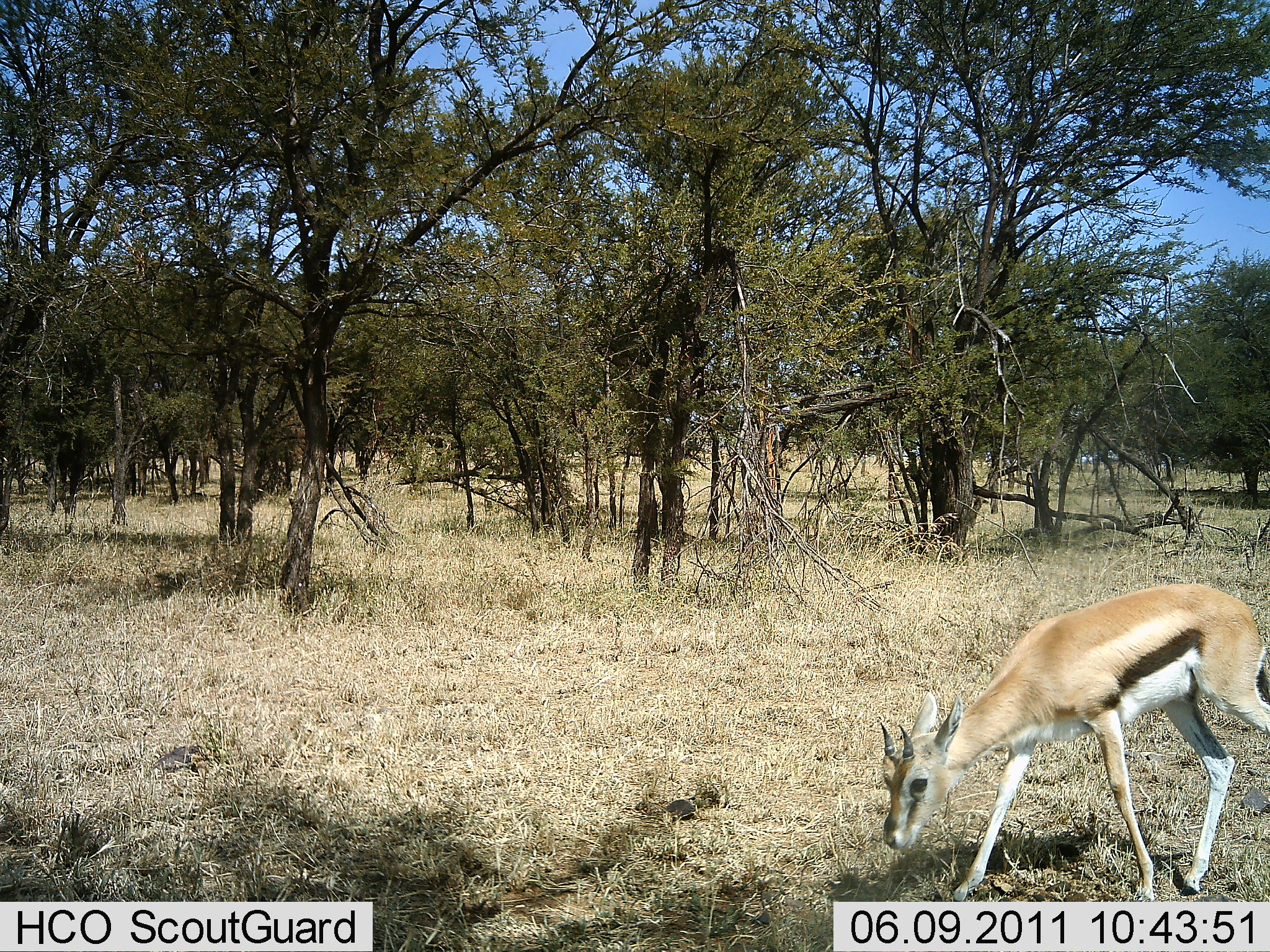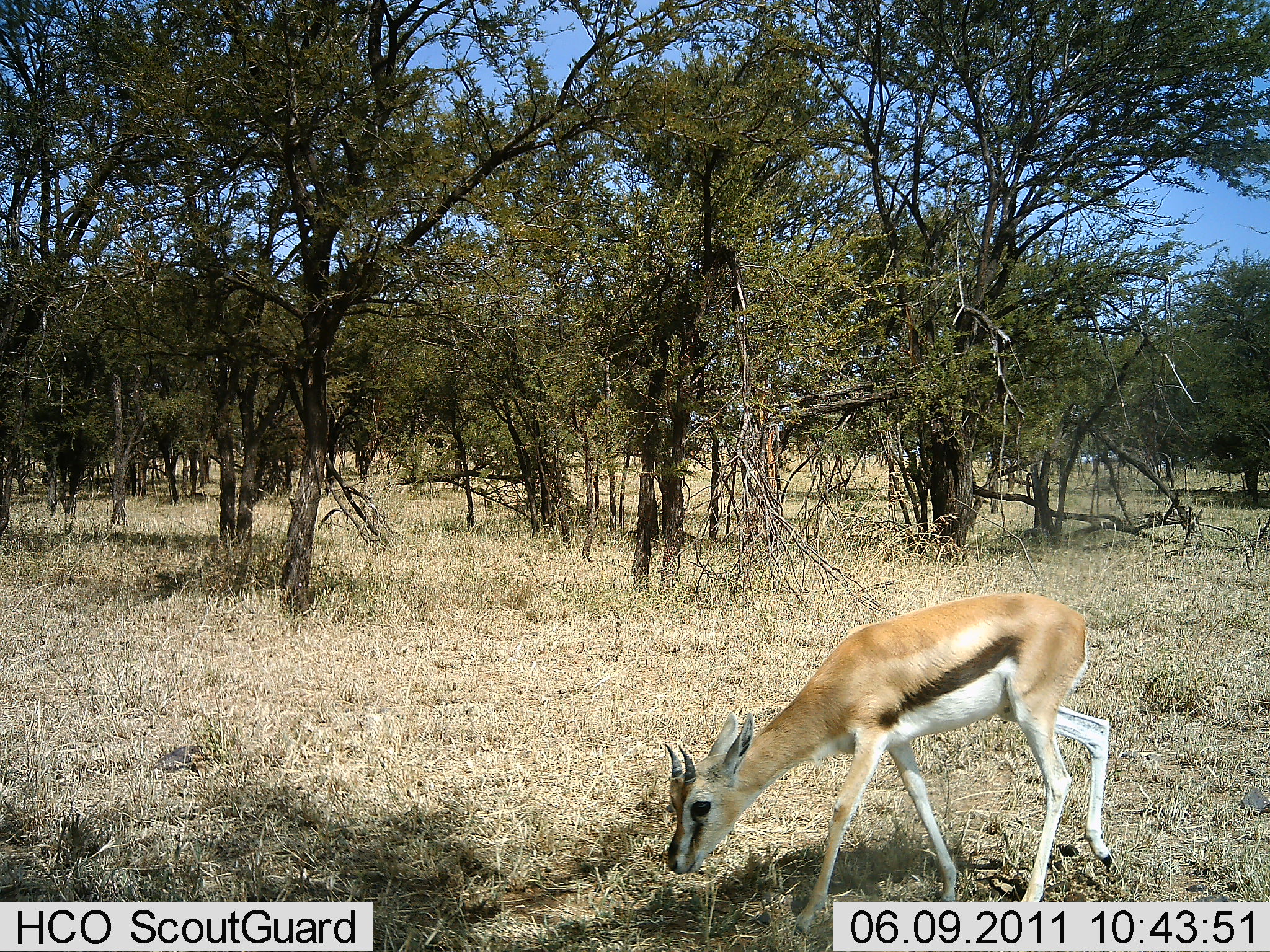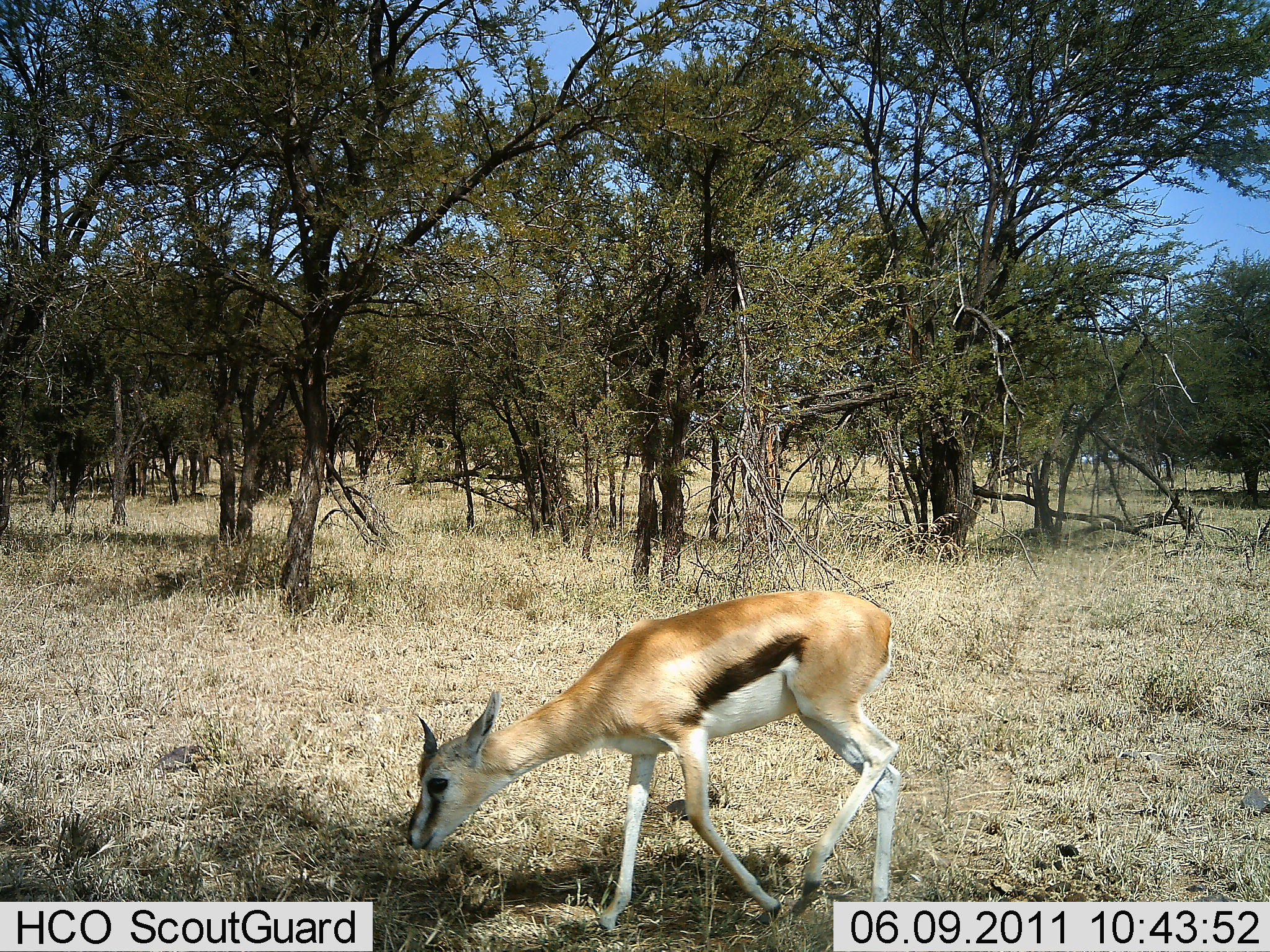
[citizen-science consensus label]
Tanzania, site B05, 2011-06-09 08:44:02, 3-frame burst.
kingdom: Animalia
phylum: Chordata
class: Mammalia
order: Artiodactyla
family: Bovidae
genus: Eudorcas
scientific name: Eudorcas thomsonii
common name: thomson's gazelle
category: gazellethomsons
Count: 1.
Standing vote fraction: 15%.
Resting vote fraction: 0%.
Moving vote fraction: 69%.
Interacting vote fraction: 0%.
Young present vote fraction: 15%.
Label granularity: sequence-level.